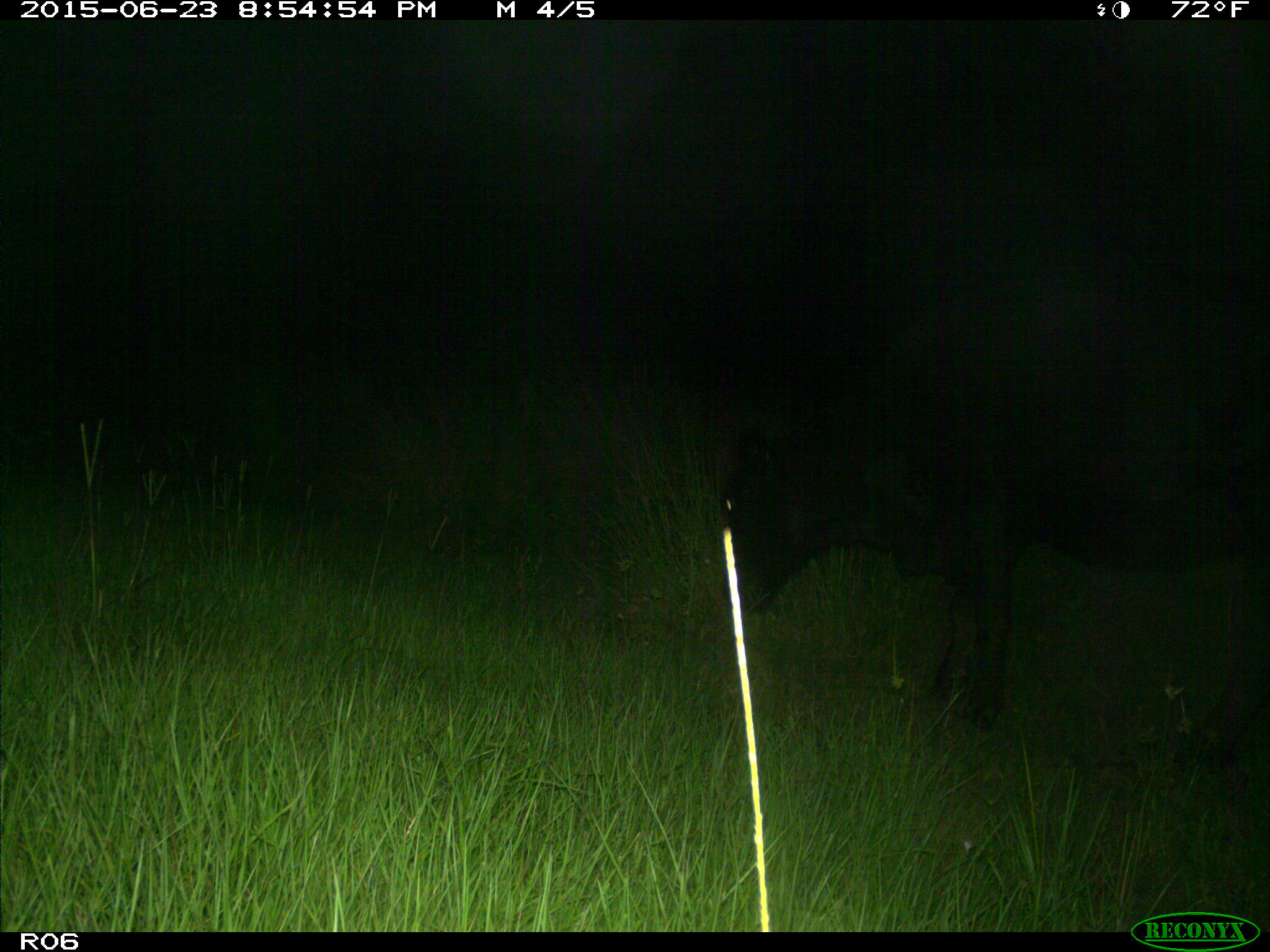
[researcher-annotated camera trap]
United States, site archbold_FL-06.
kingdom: Animalia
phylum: Chordata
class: Mammalia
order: Artiodactyla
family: Bovidae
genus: Bos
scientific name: Bos taurus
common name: domestic cow